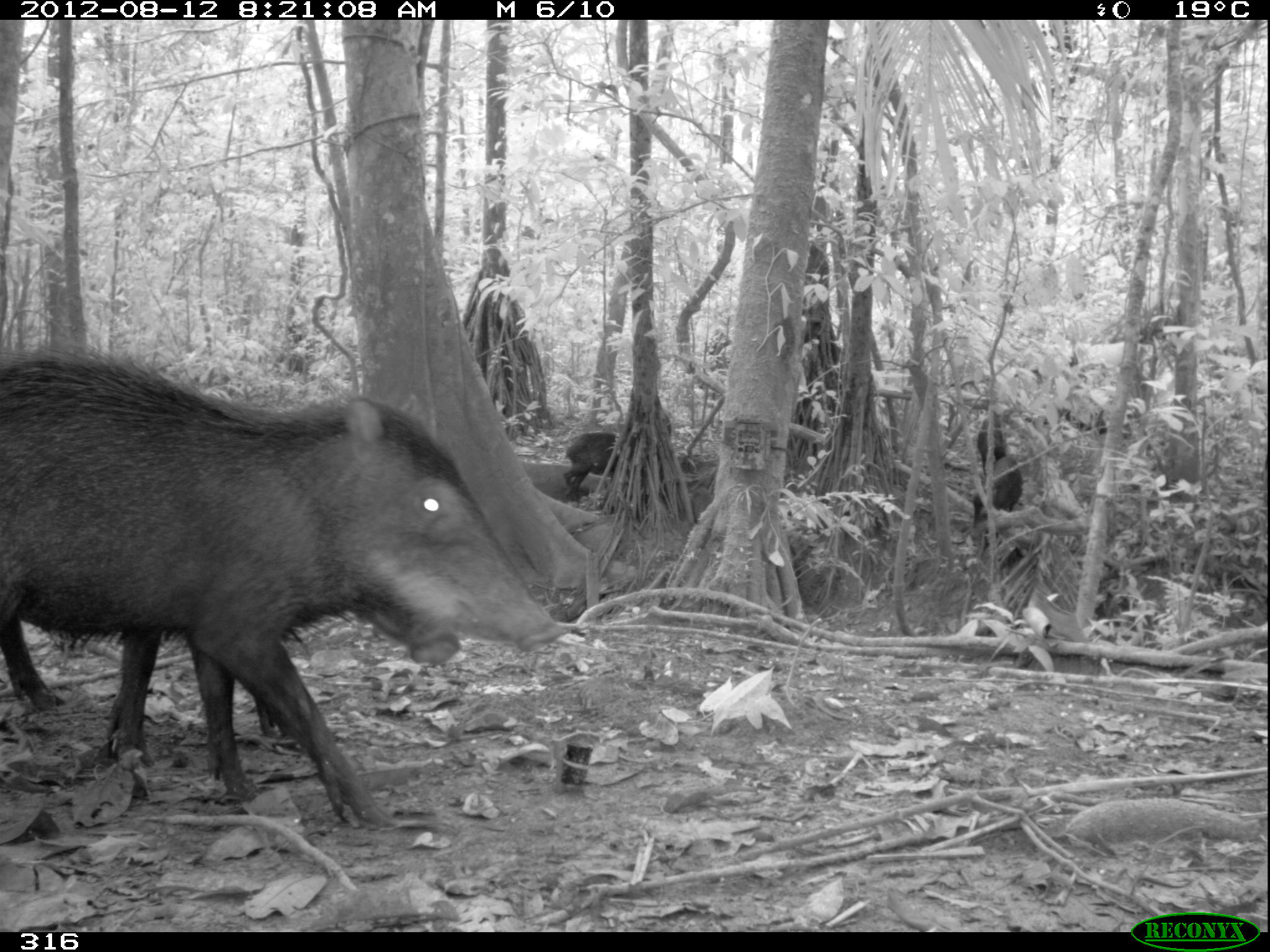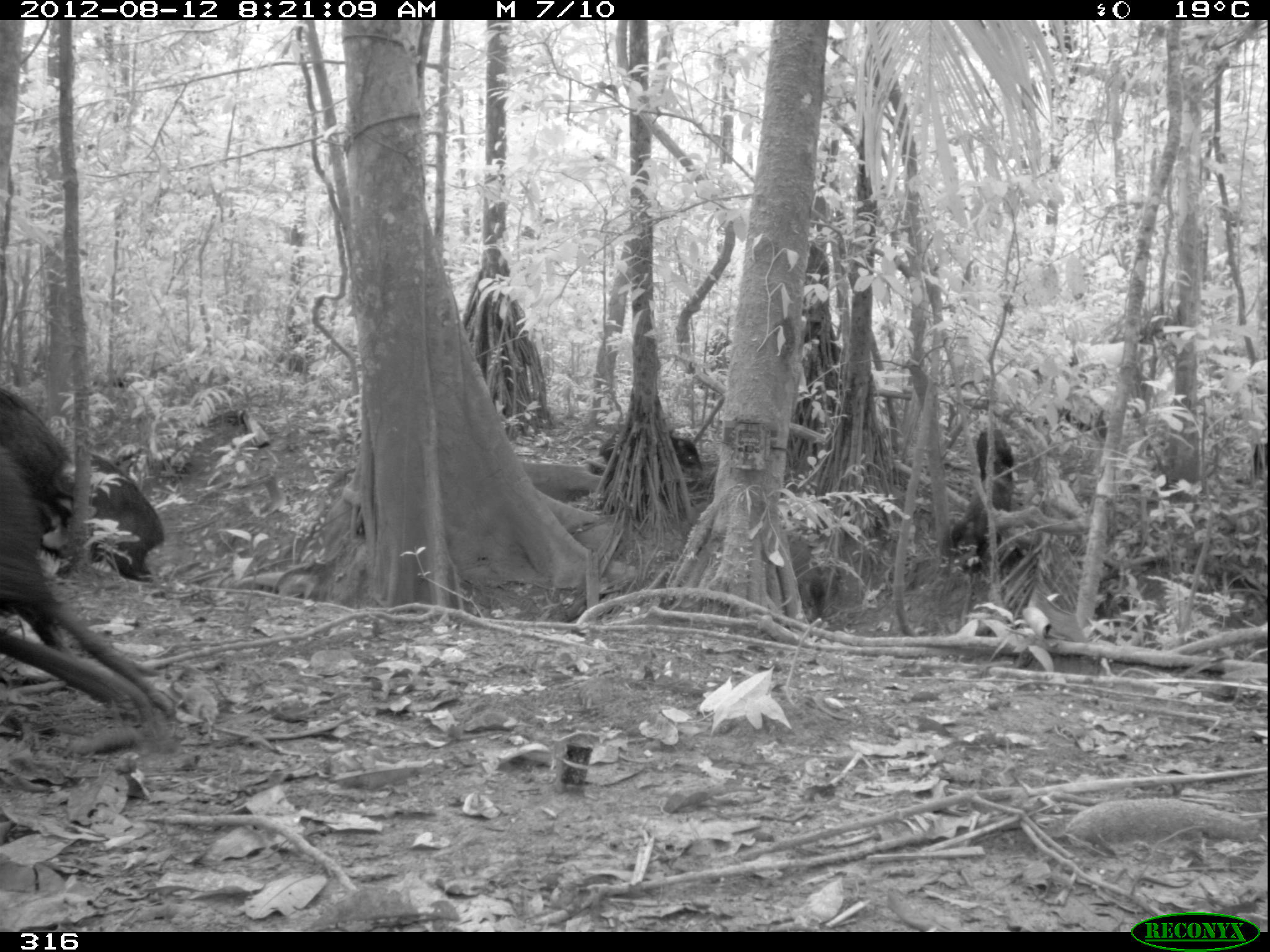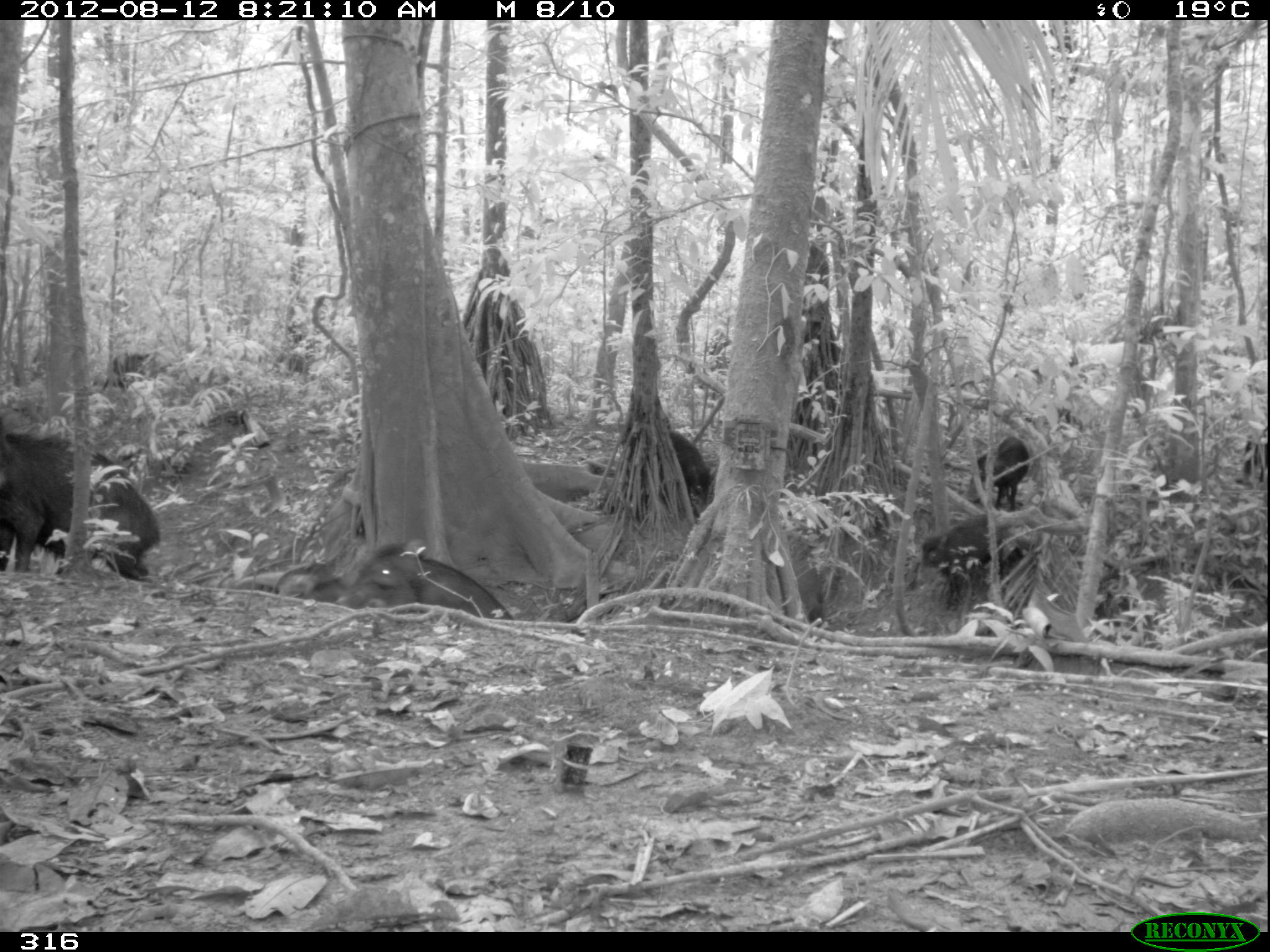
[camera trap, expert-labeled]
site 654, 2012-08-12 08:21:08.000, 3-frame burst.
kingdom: Animalia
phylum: Chordata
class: Mammalia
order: Artiodactyla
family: Tayassuidae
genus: Tayassu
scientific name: Tayassu pecari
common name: white-lipped peccary